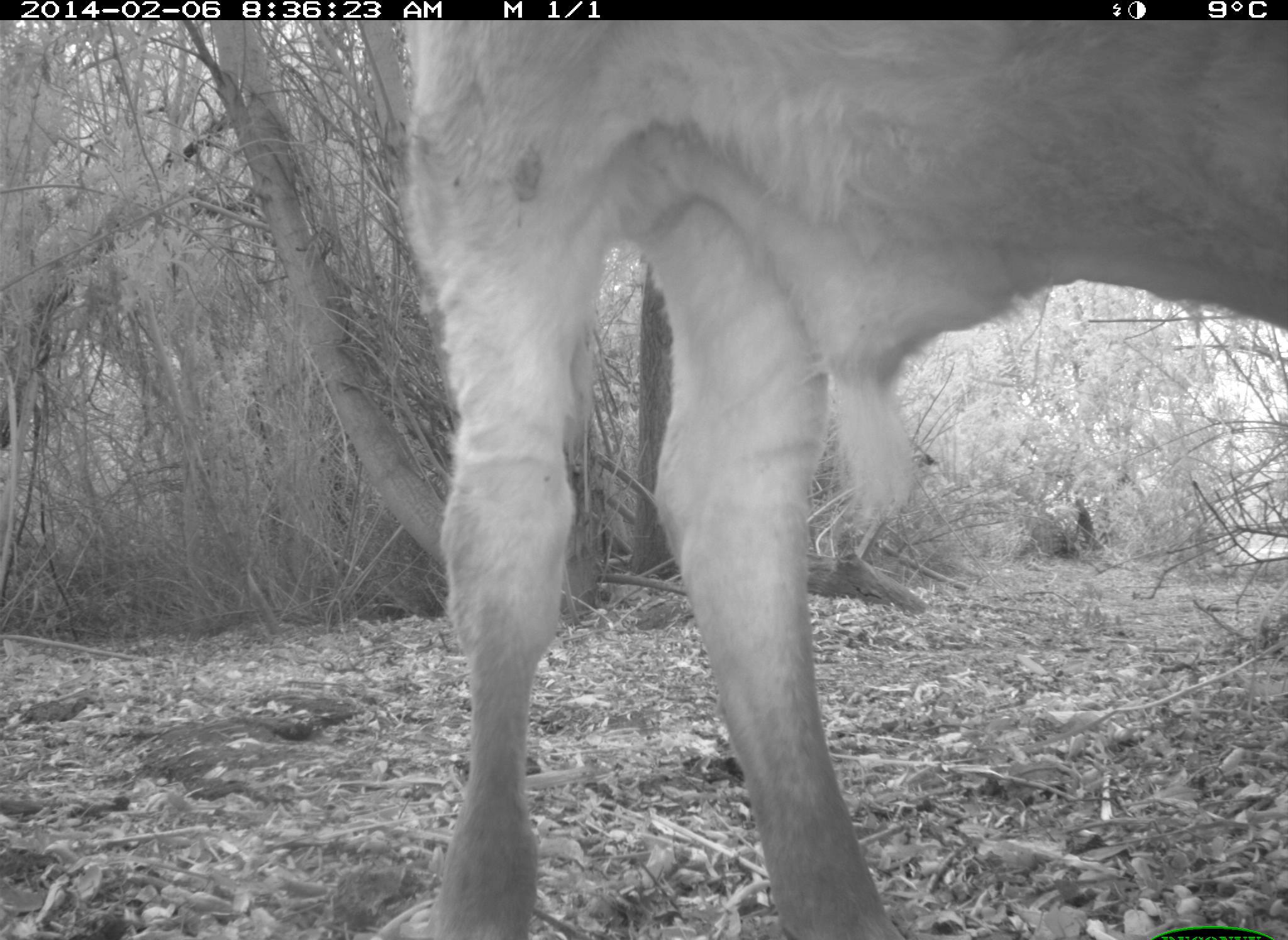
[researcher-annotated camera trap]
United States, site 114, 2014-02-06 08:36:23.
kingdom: Animalia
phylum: Chordata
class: Mammalia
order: Artiodactyla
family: Bovidae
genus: Bos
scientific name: Bos taurus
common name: cow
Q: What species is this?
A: Cow (Bos taurus).